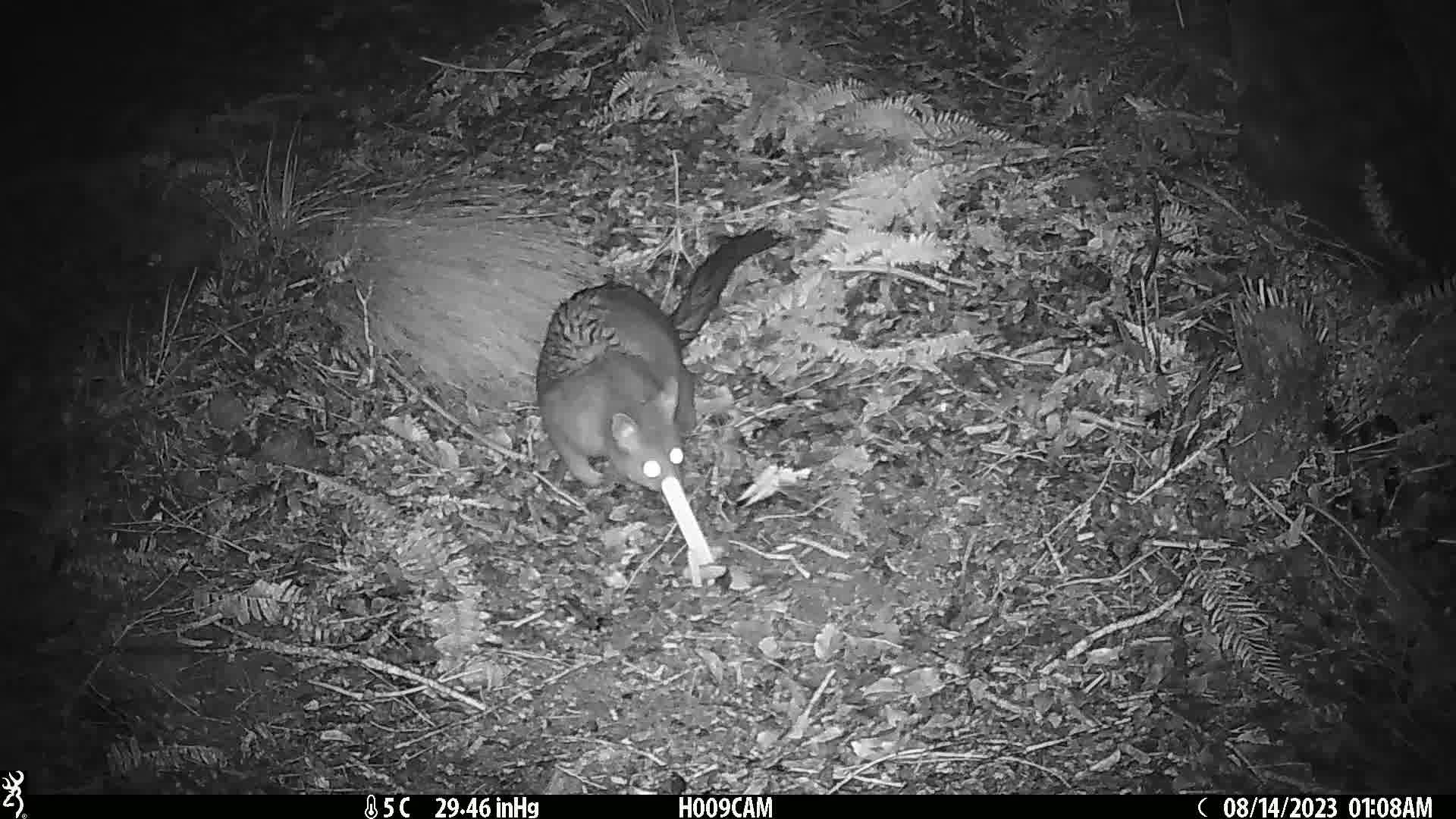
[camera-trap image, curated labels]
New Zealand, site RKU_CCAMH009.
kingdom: Animalia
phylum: Chordata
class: Mammalia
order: Diprotodontia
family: Phalangeridae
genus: Trichosurus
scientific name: Trichosurus vulpecula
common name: common brushtail possum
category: possum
Possum (common brushtail possum) (Trichosurus vulpecula).